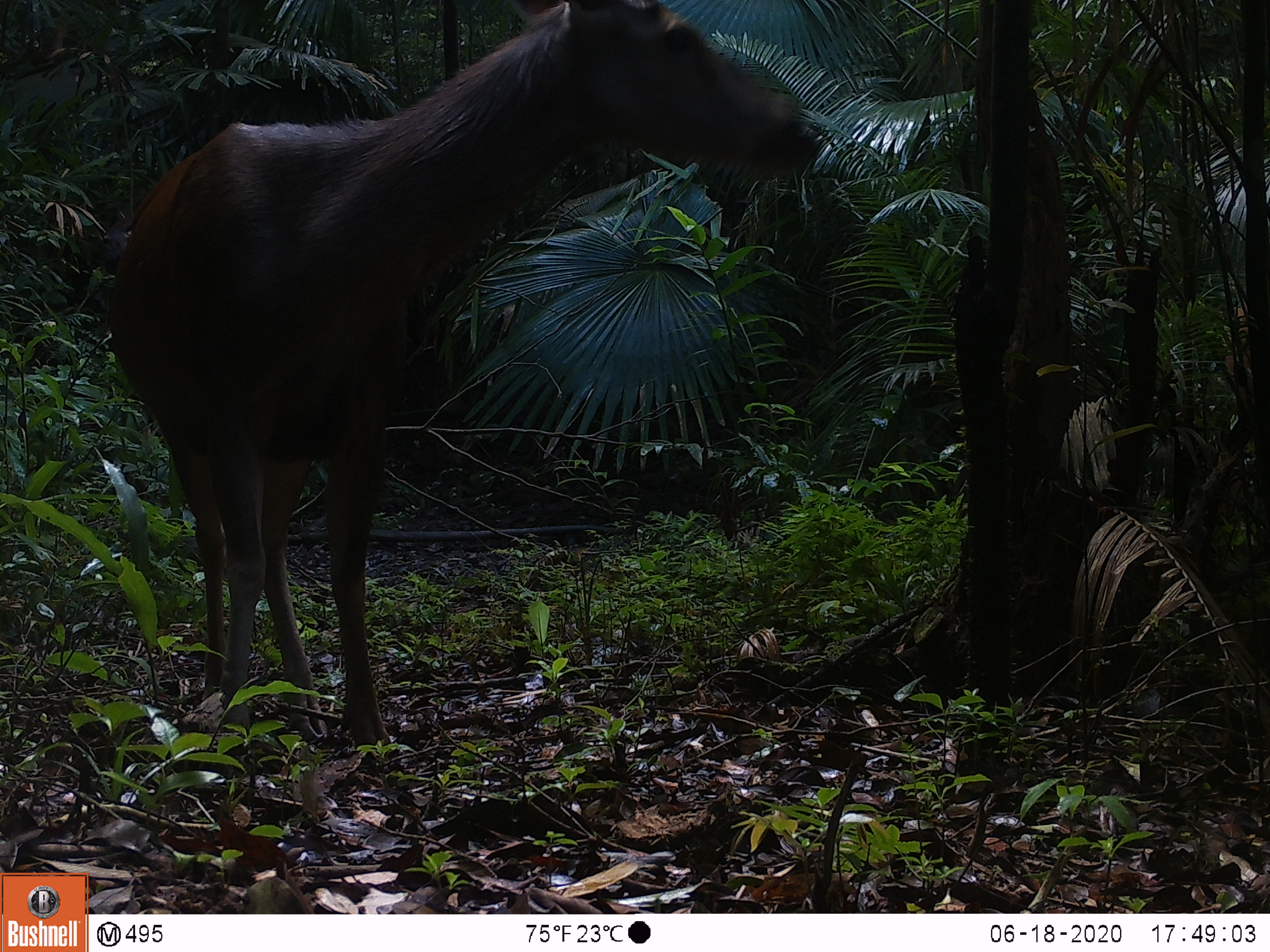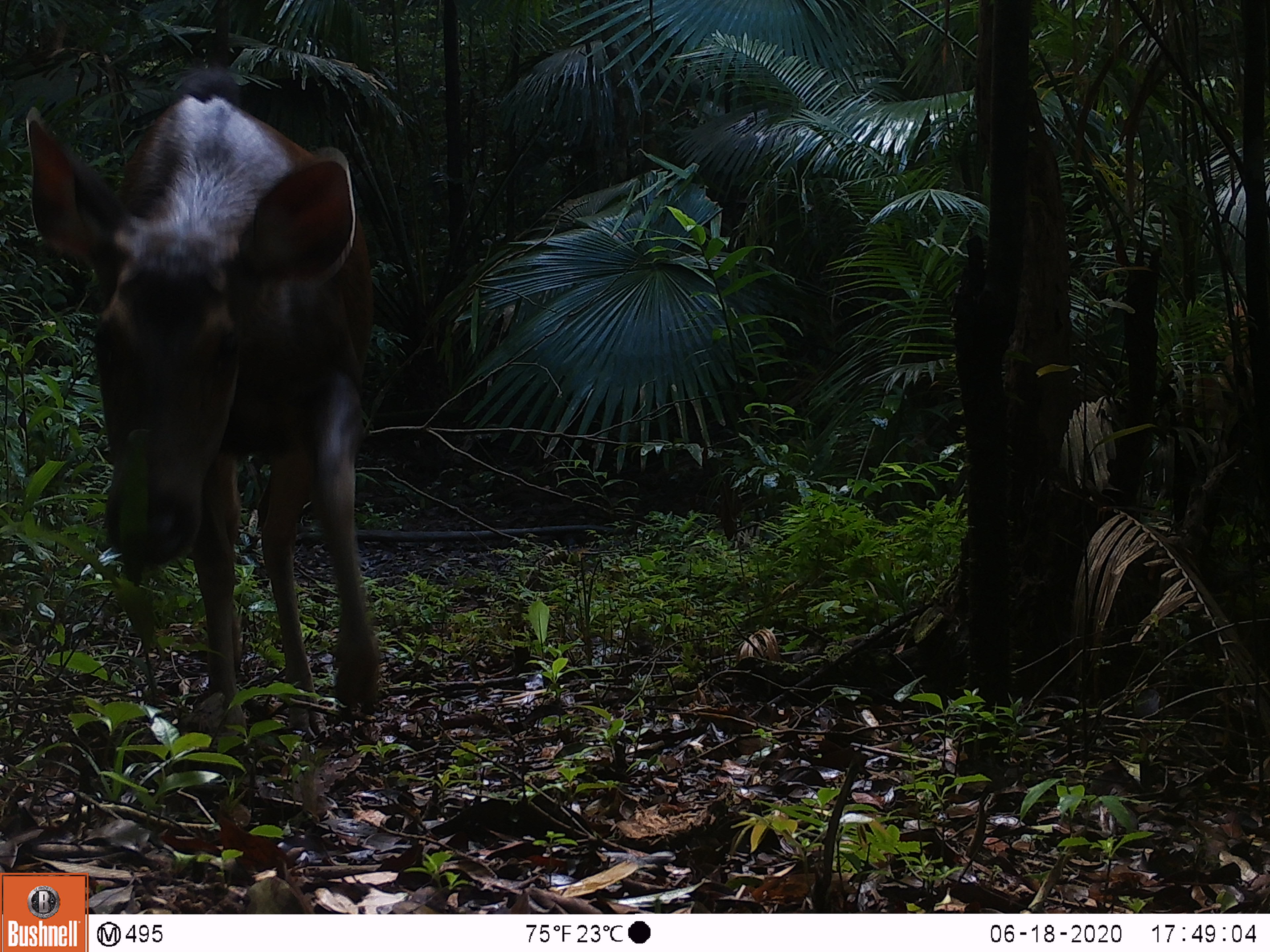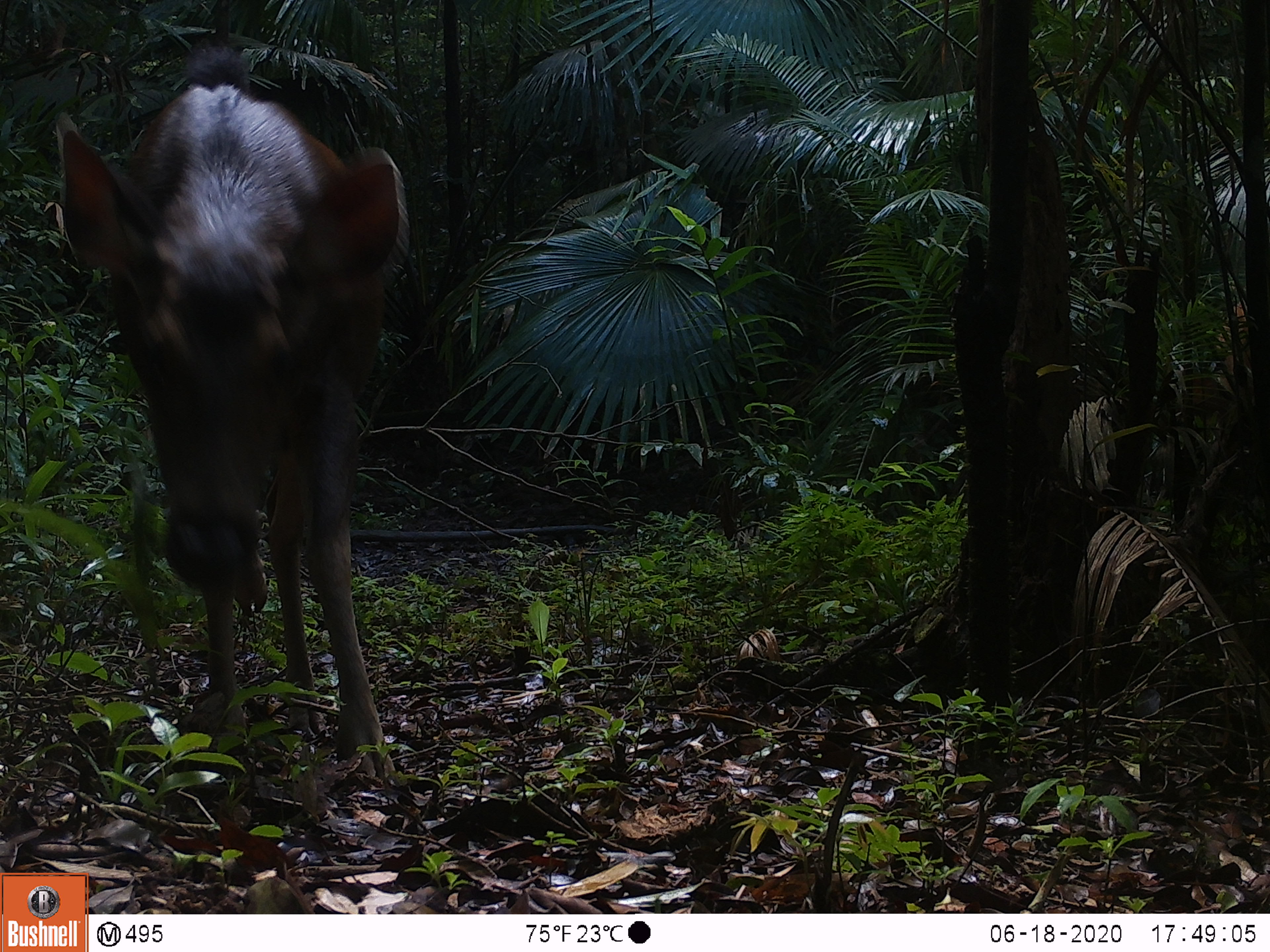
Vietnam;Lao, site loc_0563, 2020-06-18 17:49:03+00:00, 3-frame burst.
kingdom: Animalia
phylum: Chordata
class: Mammalia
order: Artiodactyla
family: Cervidae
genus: Rusa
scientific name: Rusa unicolor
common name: sambar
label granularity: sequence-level